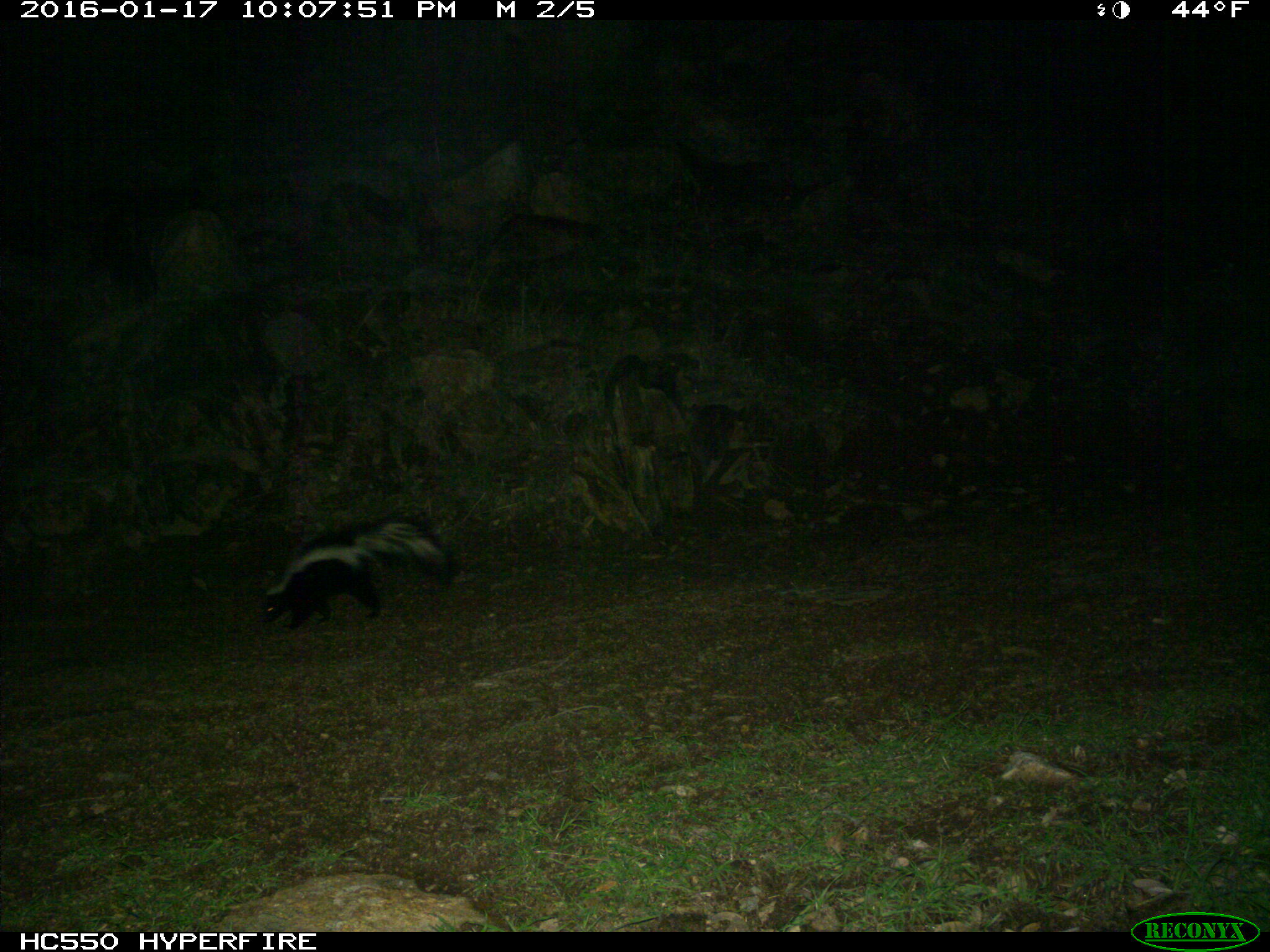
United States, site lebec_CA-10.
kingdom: Animalia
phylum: Chordata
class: Mammalia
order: Carnivora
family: Mephitidae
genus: Mephitis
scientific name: Mephitis mephitis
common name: striped skunk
Mephitis mephitis (striped skunk).